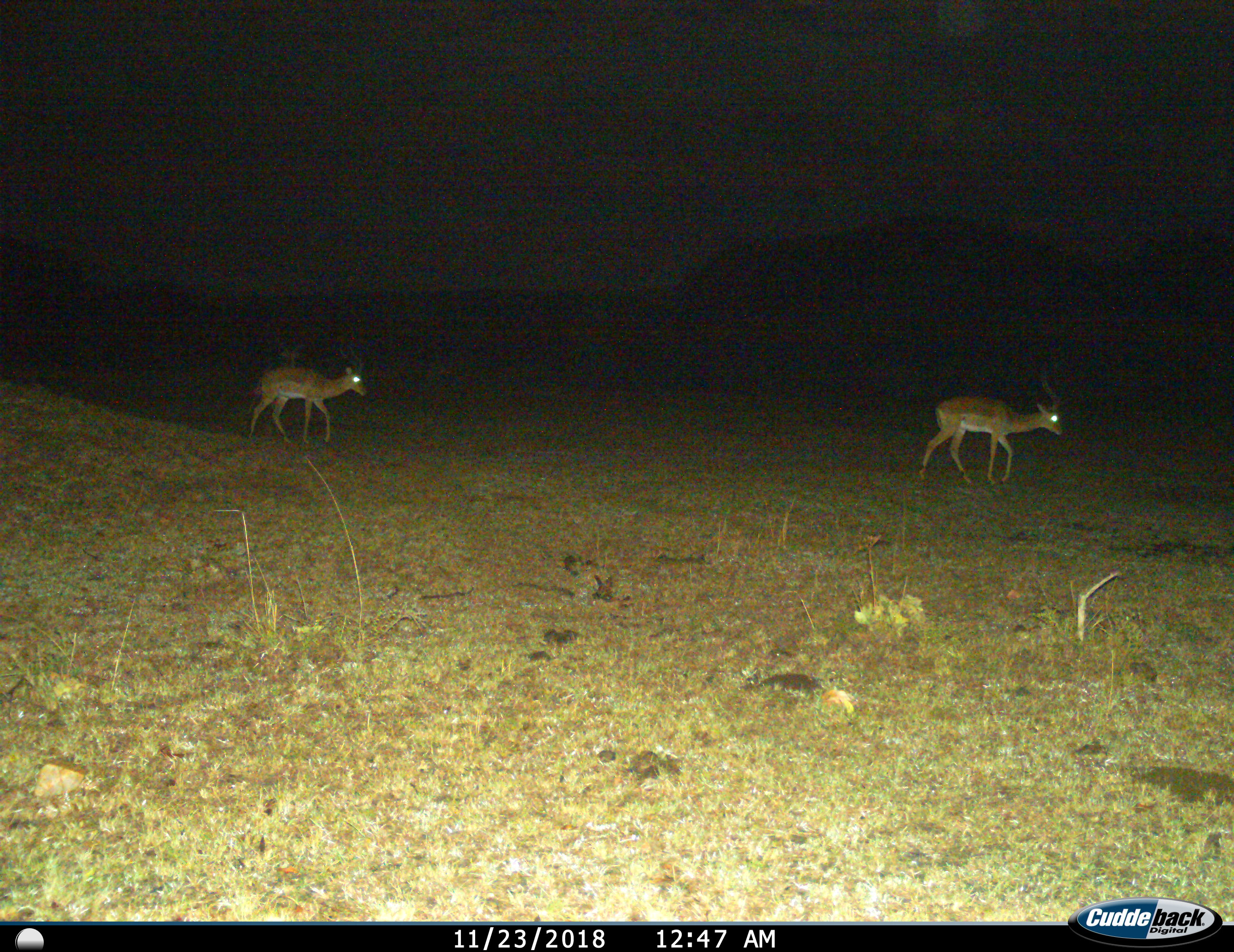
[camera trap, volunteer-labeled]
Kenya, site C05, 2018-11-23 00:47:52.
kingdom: Animalia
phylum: Chordata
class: Mammalia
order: Artiodactyla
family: Bovidae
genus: Aepyceros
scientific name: Aepyceros melampus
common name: impala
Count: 2.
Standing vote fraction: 0%.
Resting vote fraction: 0%.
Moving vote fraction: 100%.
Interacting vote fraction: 0%.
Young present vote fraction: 0%.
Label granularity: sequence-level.